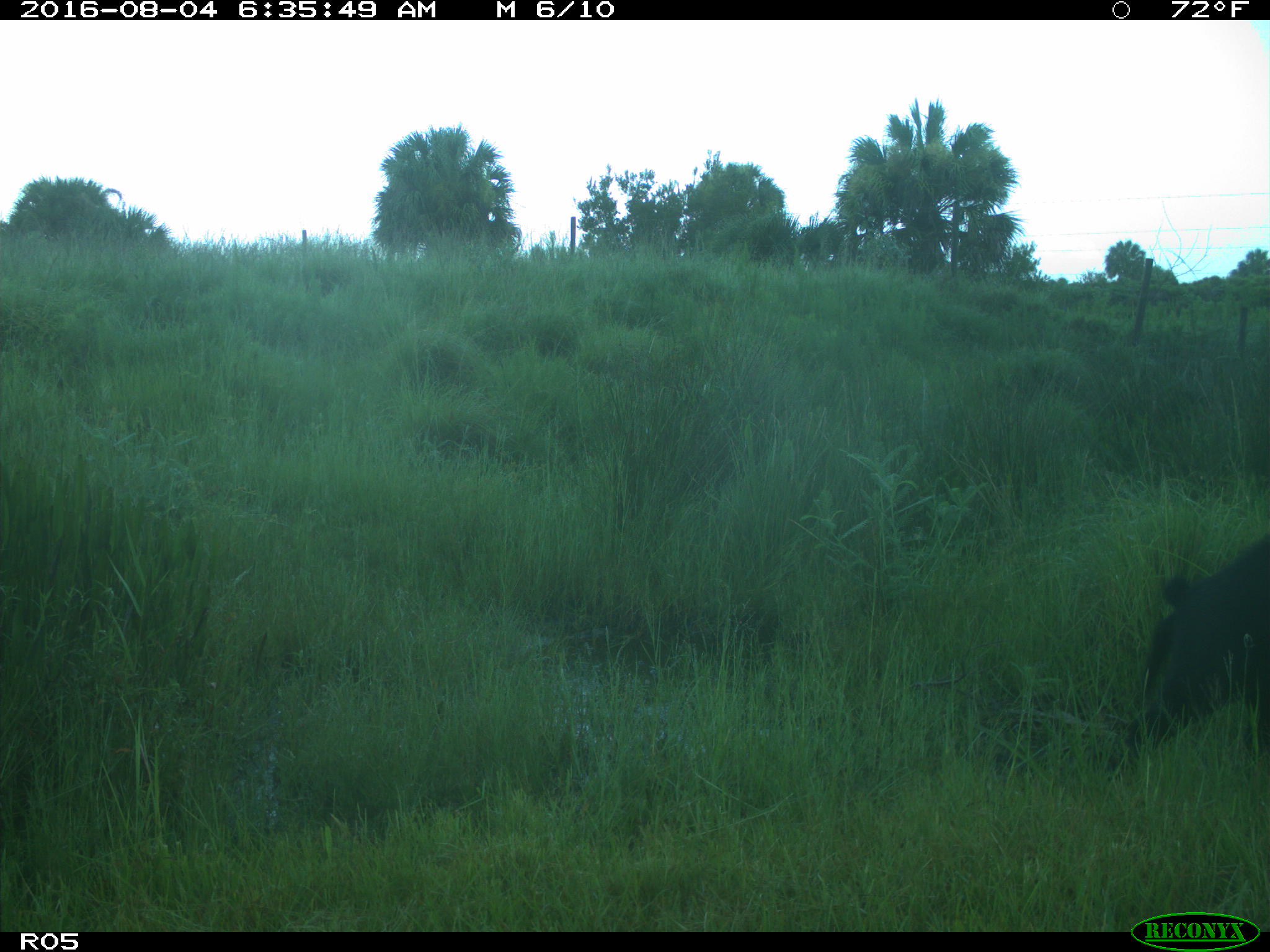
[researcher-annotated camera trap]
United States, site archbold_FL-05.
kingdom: Animalia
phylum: Chordata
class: Mammalia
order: Artiodactyla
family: Suidae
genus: Sus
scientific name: Sus scrofa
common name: wild boar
Sus scrofa (wild boar).